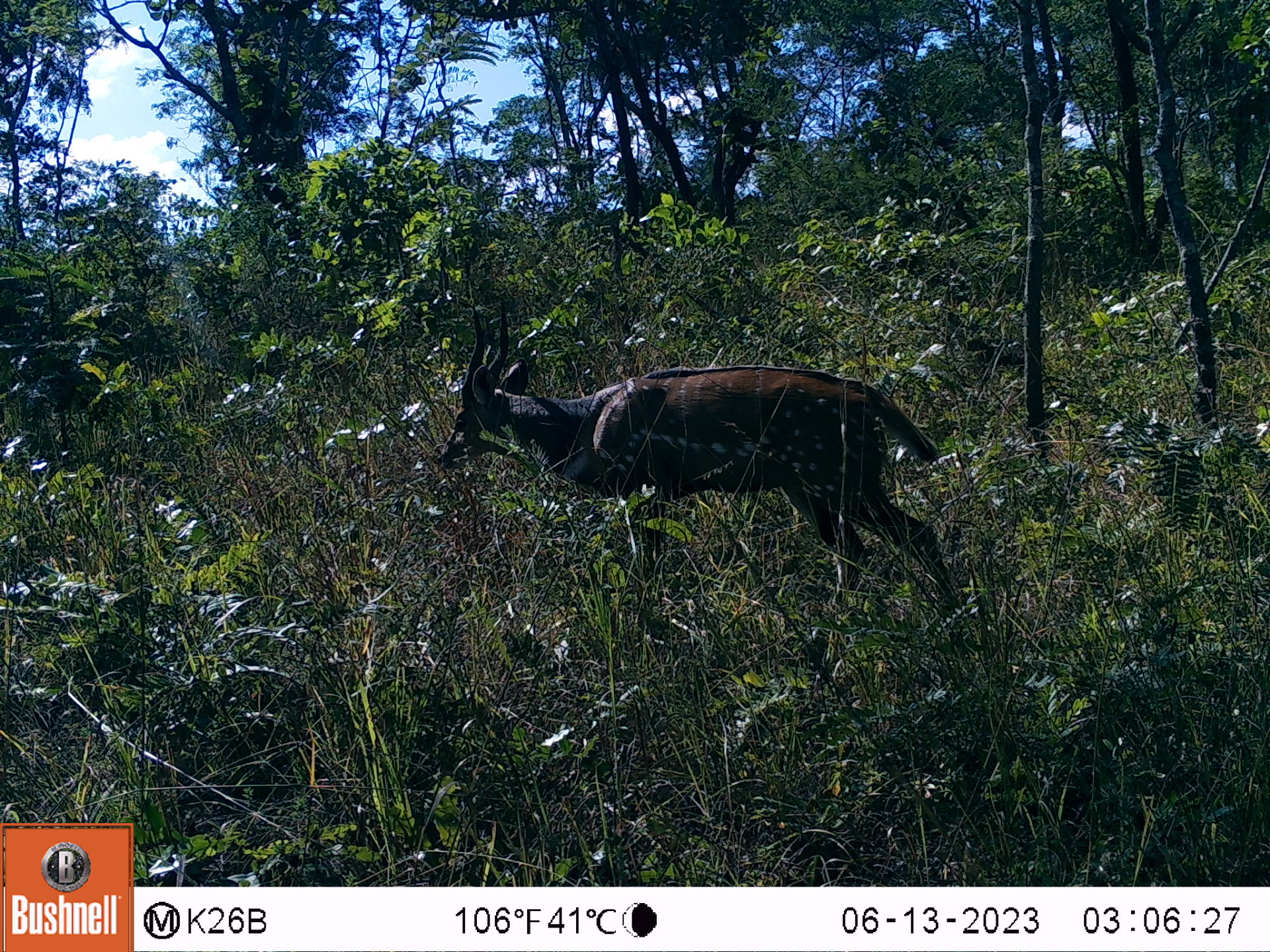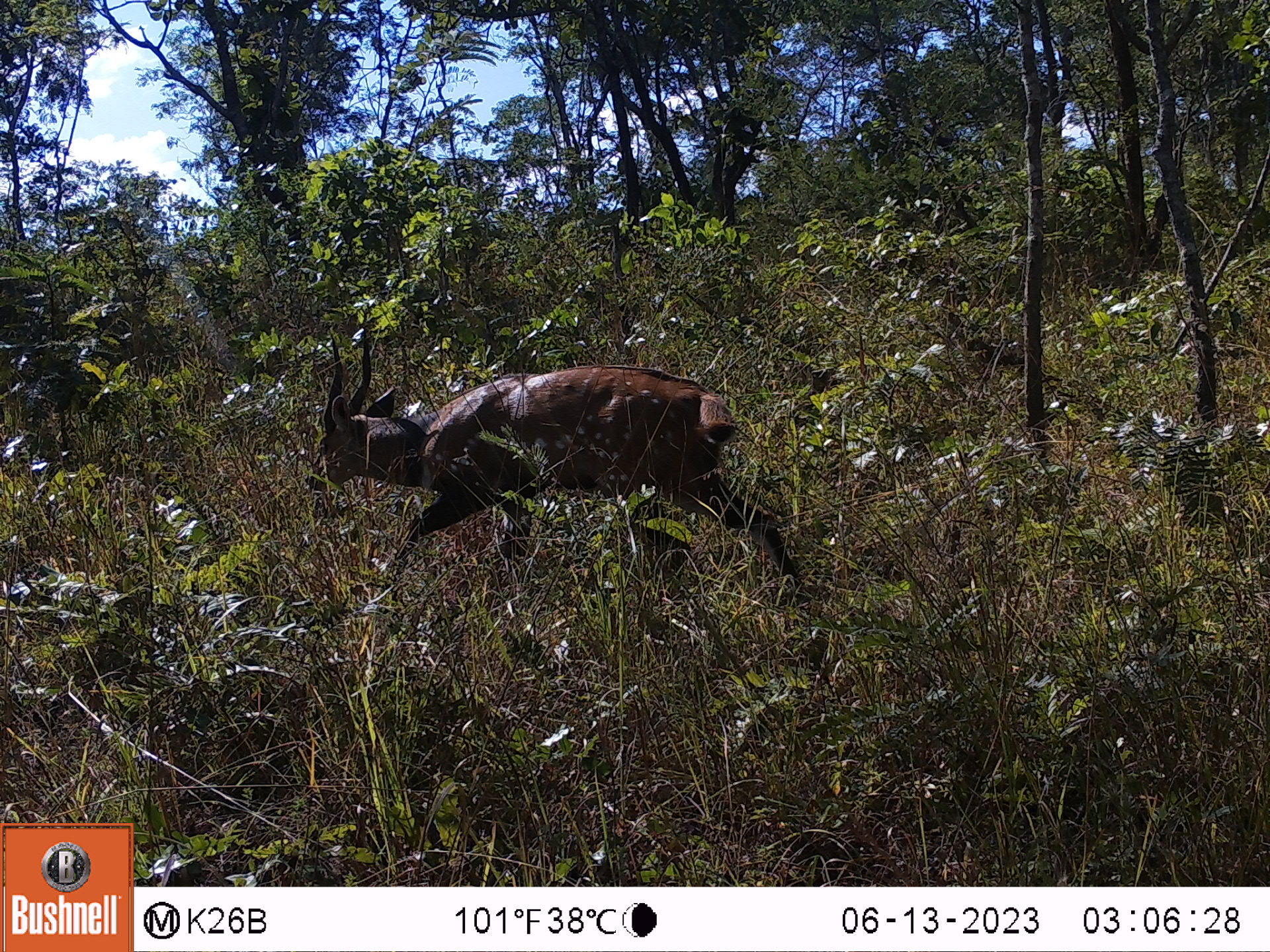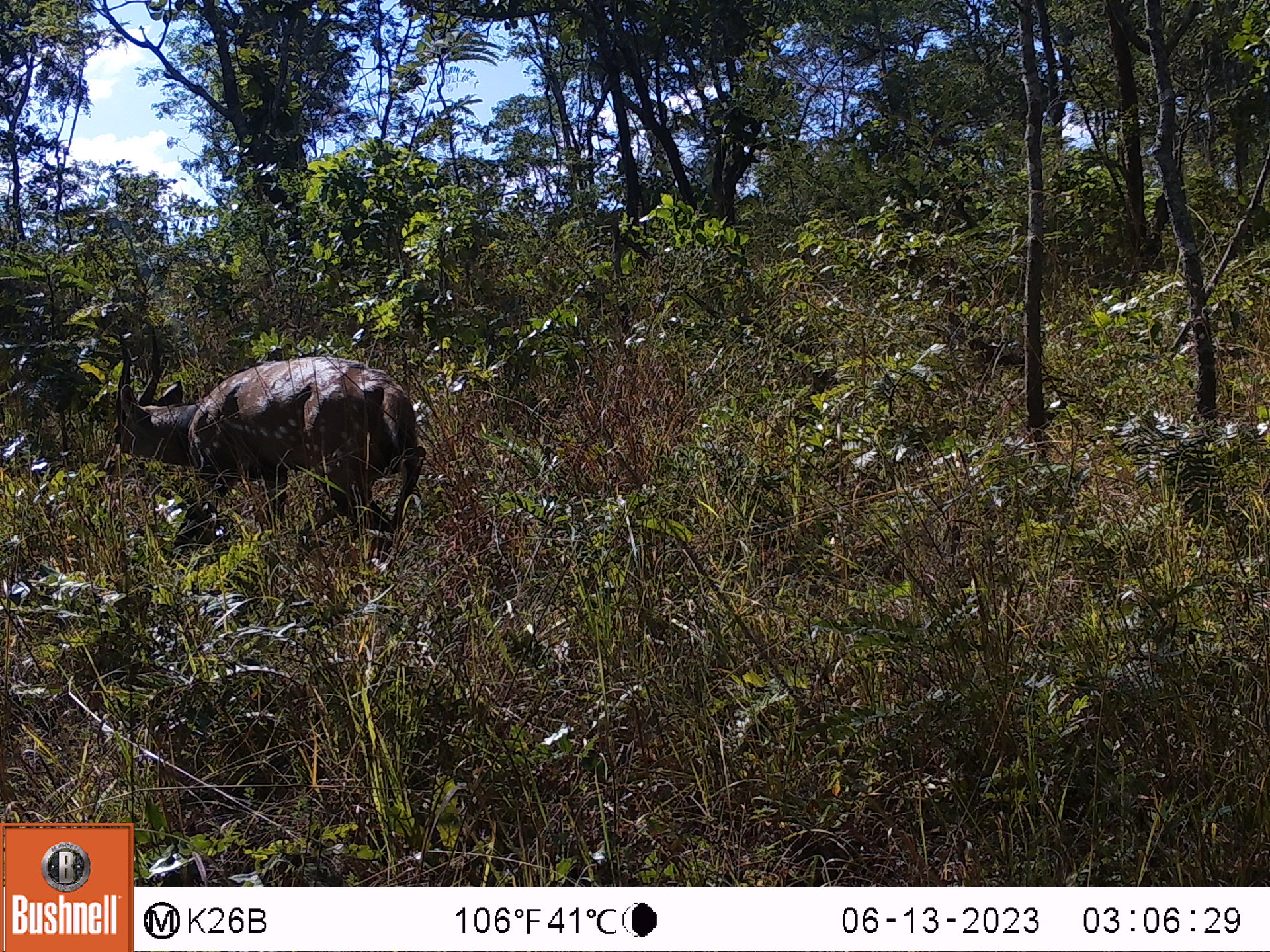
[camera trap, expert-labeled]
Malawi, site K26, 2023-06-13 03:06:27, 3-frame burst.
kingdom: Animalia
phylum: Chordata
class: Mammalia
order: Artiodactyla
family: Bovidae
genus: Tragelaphus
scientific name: Tragelaphus sylvaticus sylvaticus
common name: cape bushbuck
Cape bushbuck (Tragelaphus sylvaticus sylvaticus), count 1.